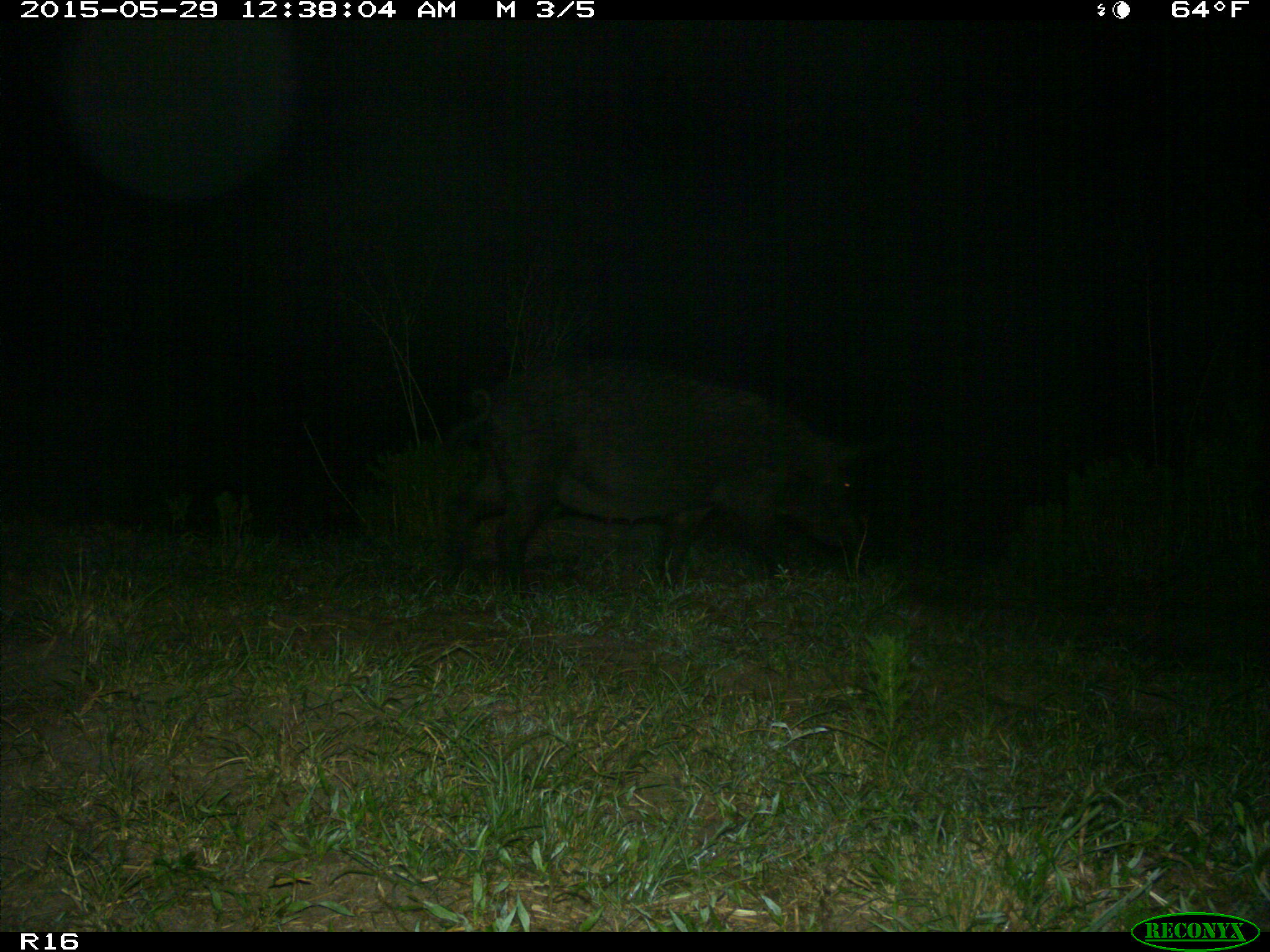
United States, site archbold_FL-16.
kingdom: Animalia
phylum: Chordata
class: Mammalia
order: Artiodactyla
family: Suidae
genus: Sus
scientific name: Sus scrofa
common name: wild boar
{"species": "Sus scrofa (wild boar)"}